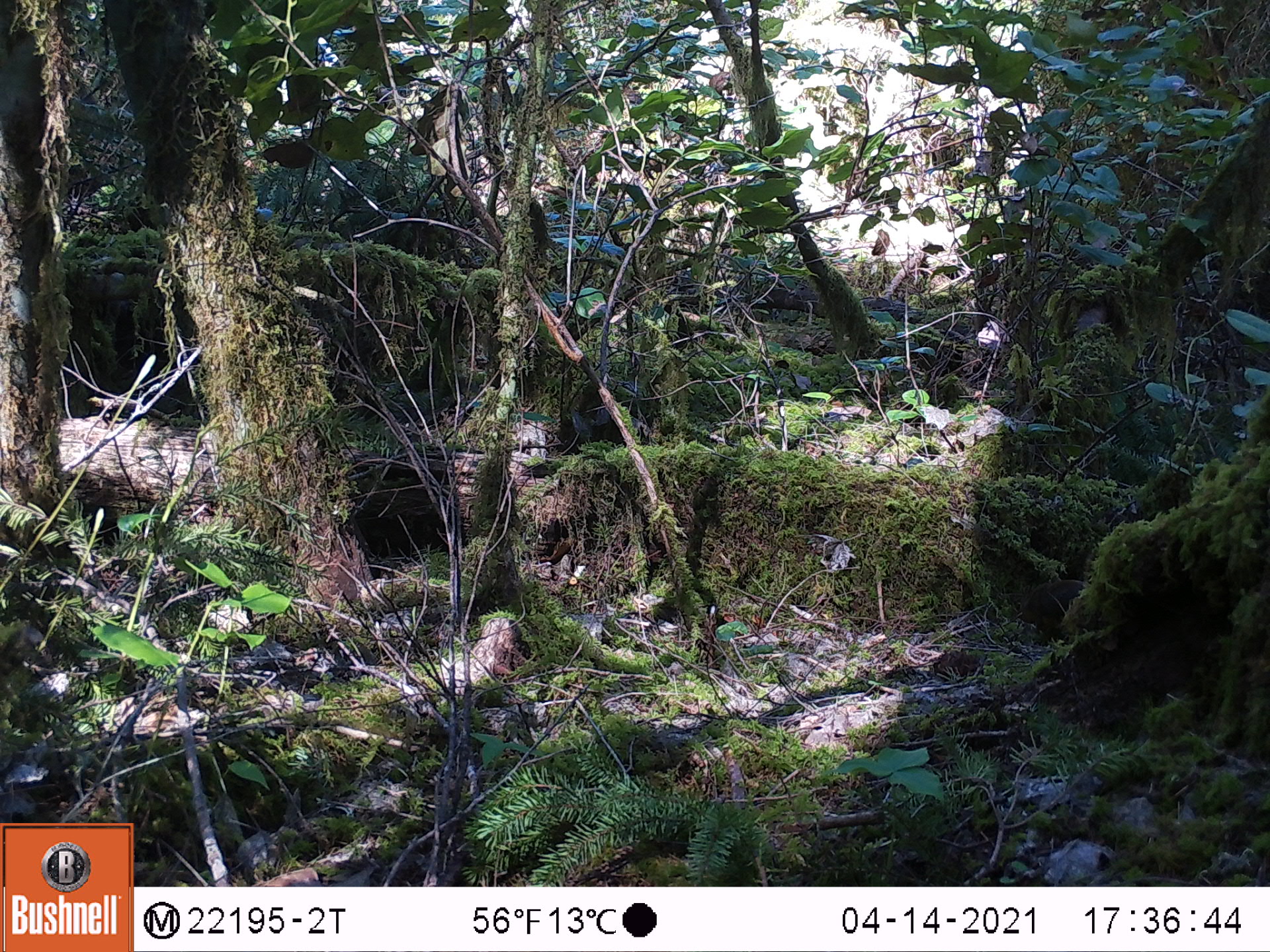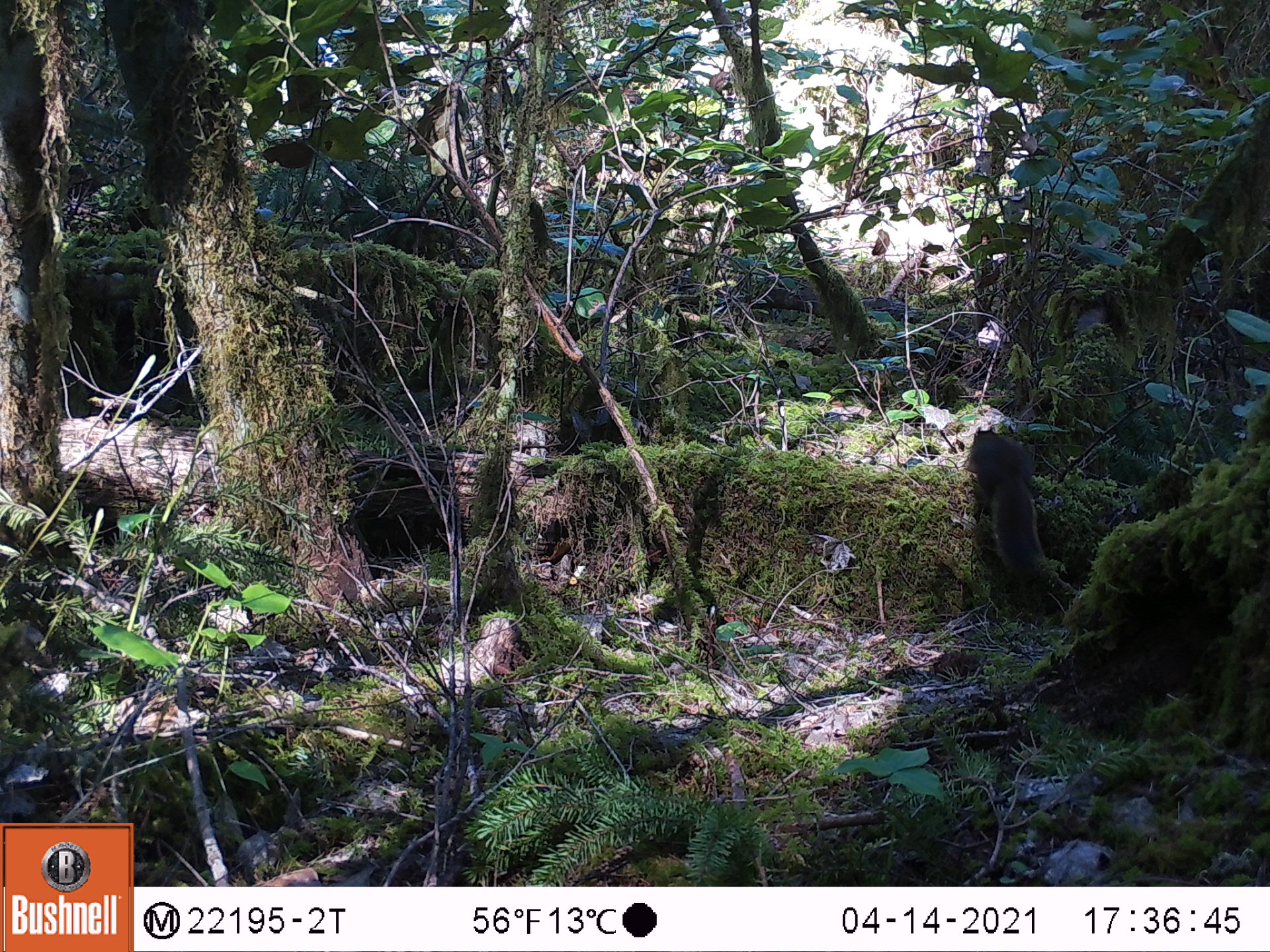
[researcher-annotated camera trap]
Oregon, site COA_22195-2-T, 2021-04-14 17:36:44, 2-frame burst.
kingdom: Animalia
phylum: Chordata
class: Mammalia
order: Rodentia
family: Sciuridae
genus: Tamiasciurus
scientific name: Tamiasciurus douglasii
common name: douglas squirrel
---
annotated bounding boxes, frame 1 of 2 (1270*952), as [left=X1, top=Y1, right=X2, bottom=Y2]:
douglas squirrel: [left=995, top=534, right=1144, bottom=672]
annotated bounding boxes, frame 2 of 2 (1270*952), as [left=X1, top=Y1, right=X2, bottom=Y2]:
douglas squirrel: [left=935, top=399, right=1078, bottom=613]